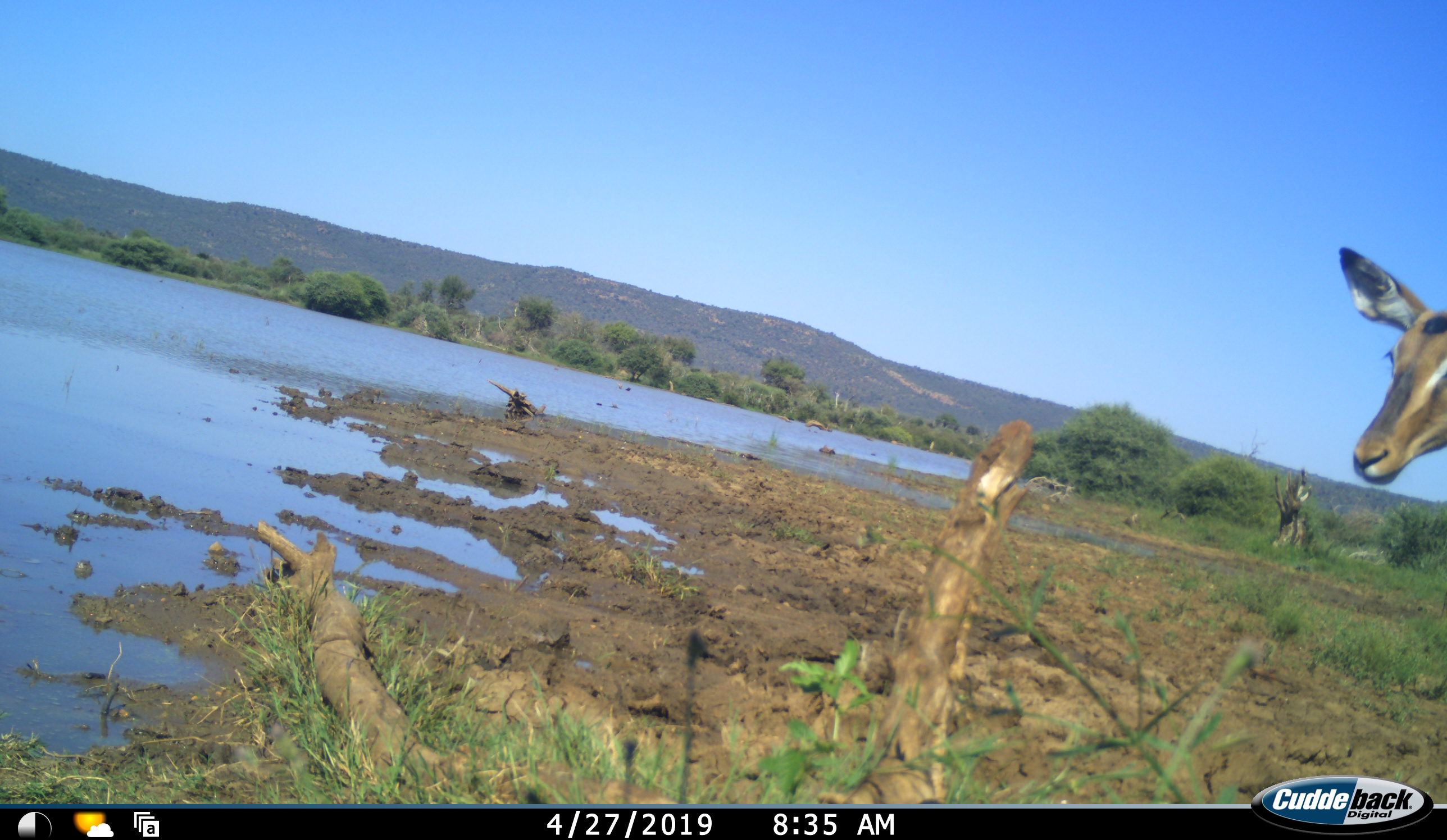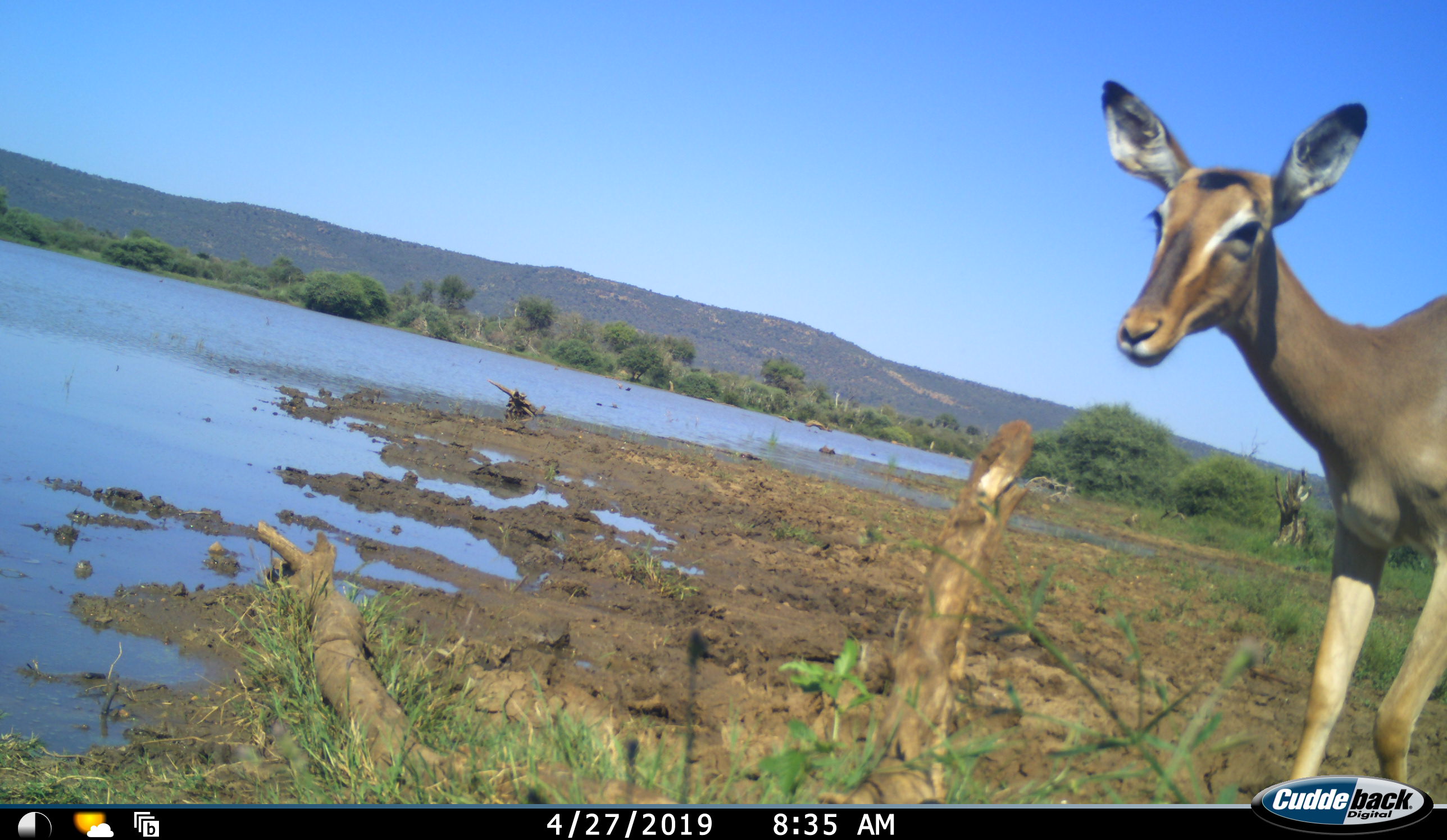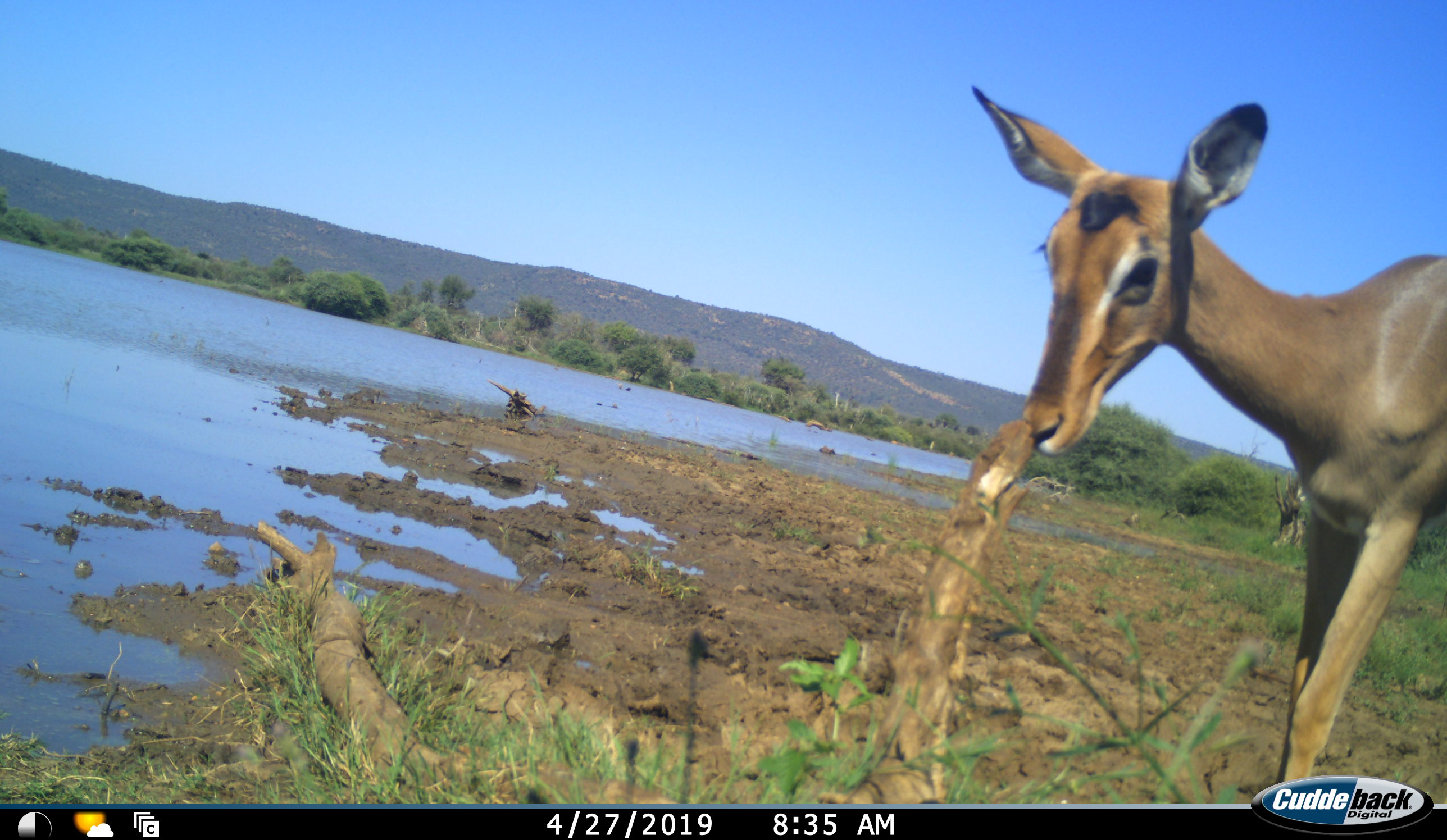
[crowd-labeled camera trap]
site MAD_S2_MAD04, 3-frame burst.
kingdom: Animalia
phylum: Chordata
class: Mammalia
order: Artiodactyla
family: Bovidae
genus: Aepyceros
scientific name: Aepyceros melampus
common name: impala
Impala (Aepyceros melampus), count 1. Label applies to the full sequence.